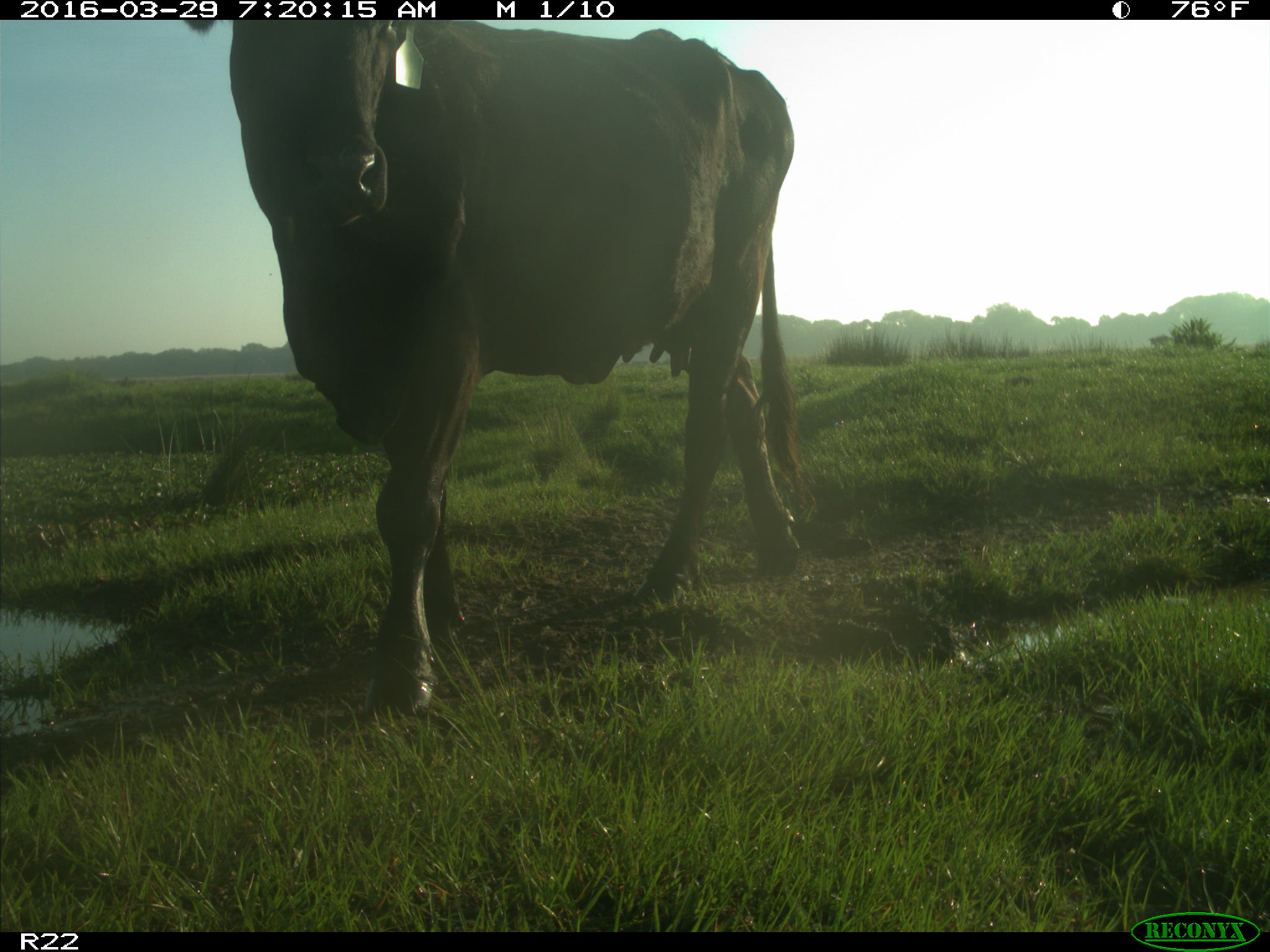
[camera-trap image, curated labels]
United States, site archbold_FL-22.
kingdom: Animalia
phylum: Chordata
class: Mammalia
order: Artiodactyla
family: Bovidae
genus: Bos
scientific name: Bos taurus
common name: domestic cow